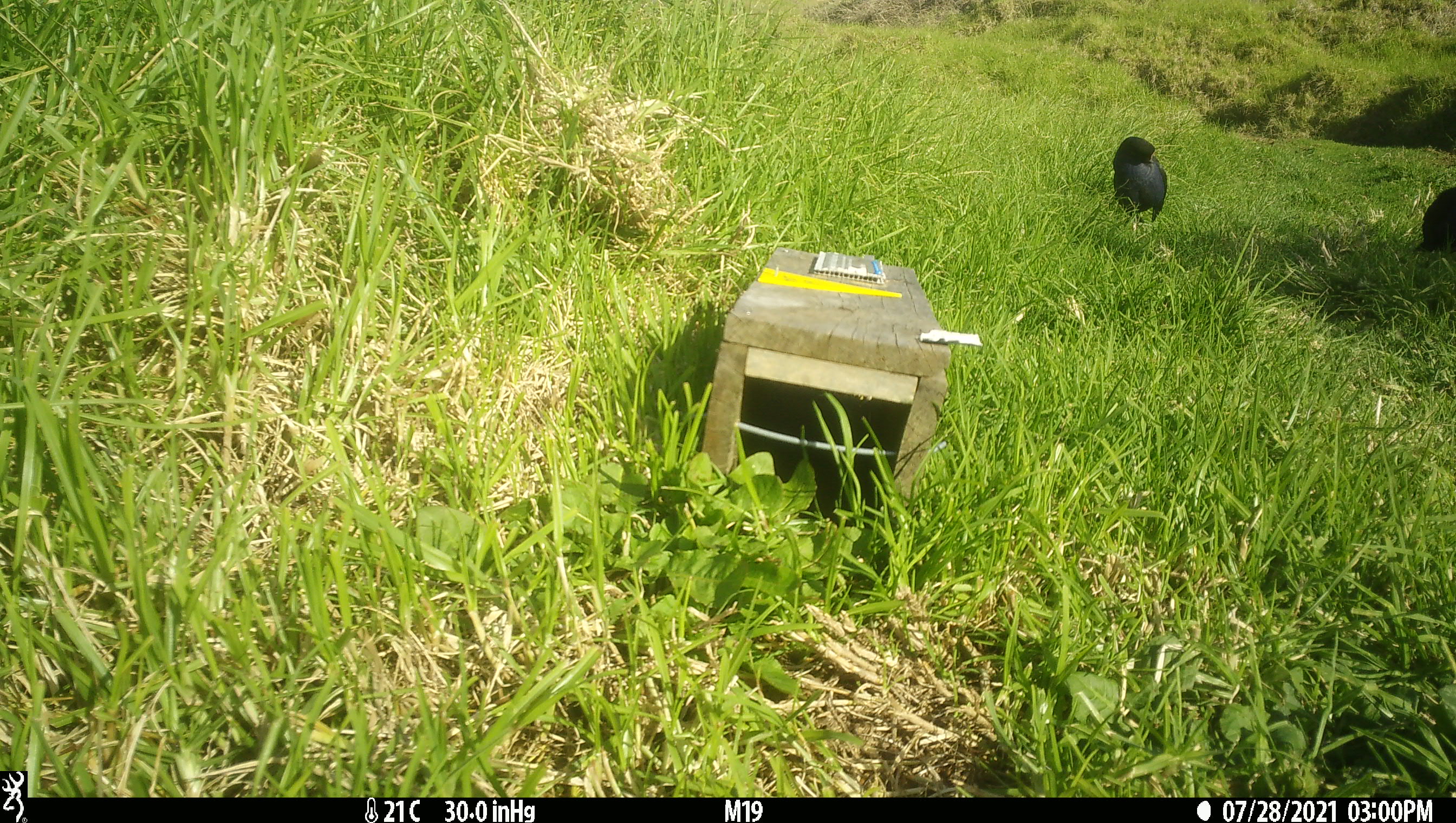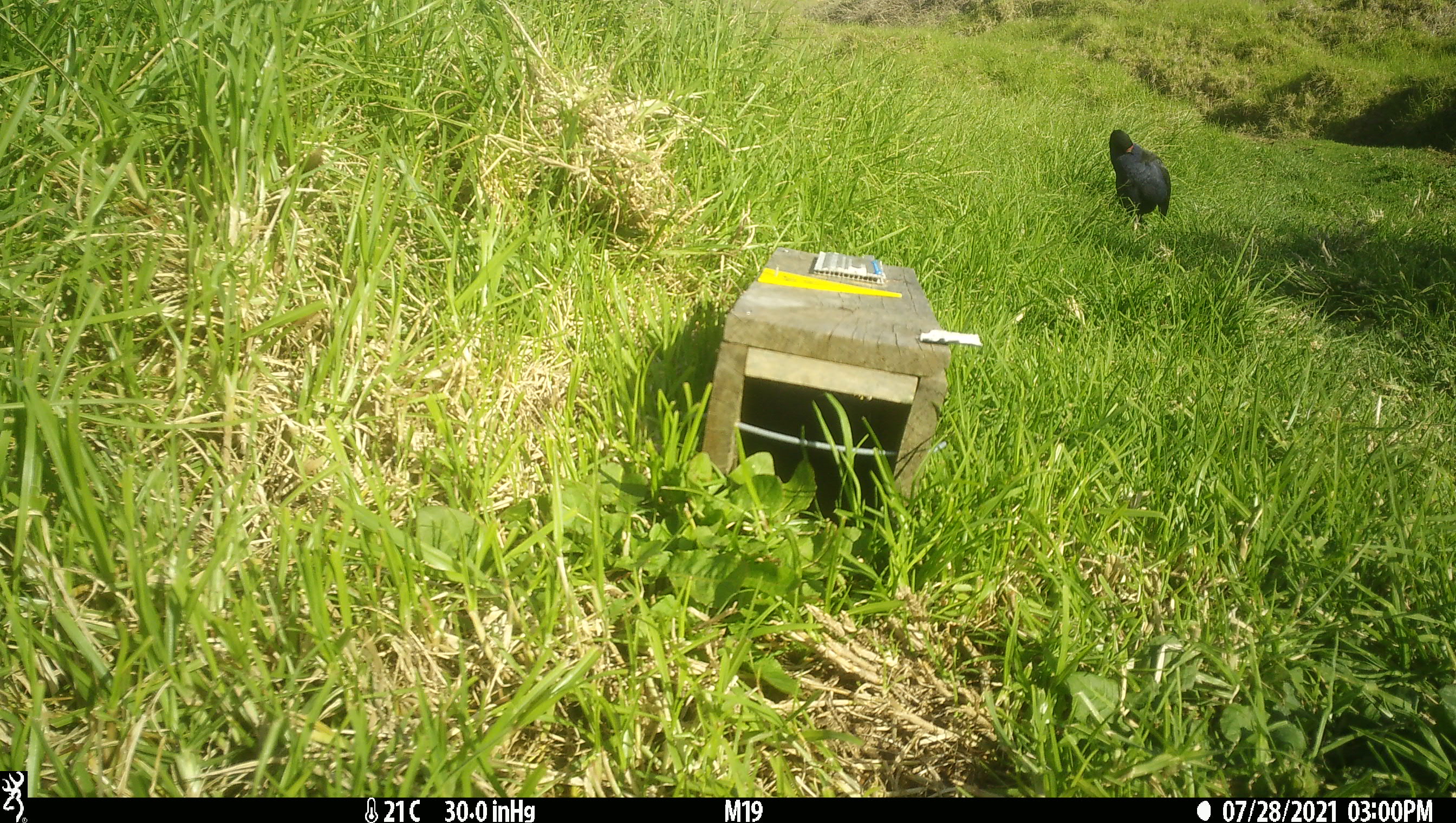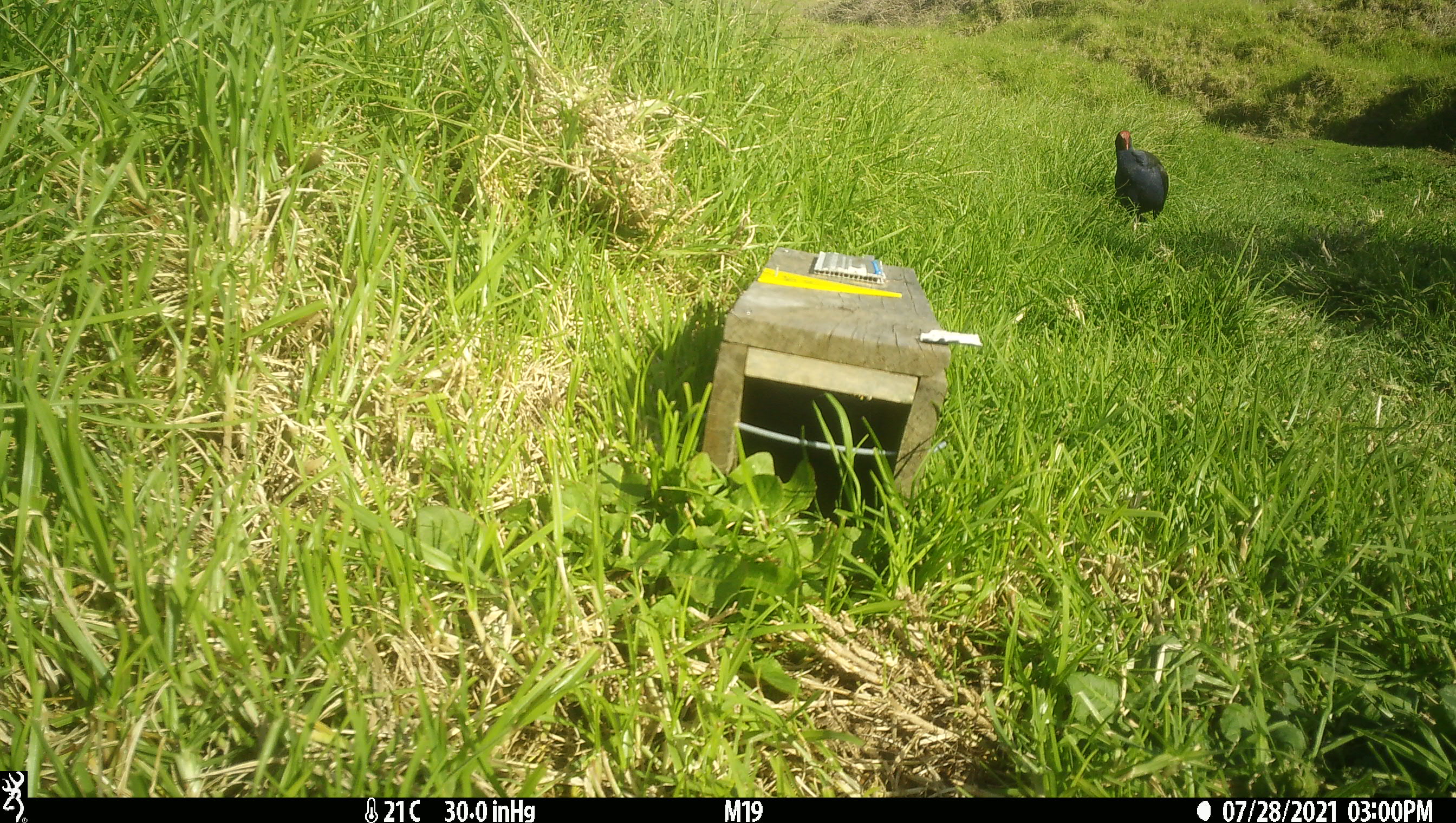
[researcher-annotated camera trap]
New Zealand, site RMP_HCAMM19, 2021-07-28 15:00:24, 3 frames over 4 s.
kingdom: Animalia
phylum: Chordata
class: Aves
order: Gruiformes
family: Rallidae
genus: Porphyrio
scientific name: Porphyrio melanotus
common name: australasian swamphen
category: pukeko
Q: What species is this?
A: Pukeko (australasian swamphen) (Porphyrio melanotus).